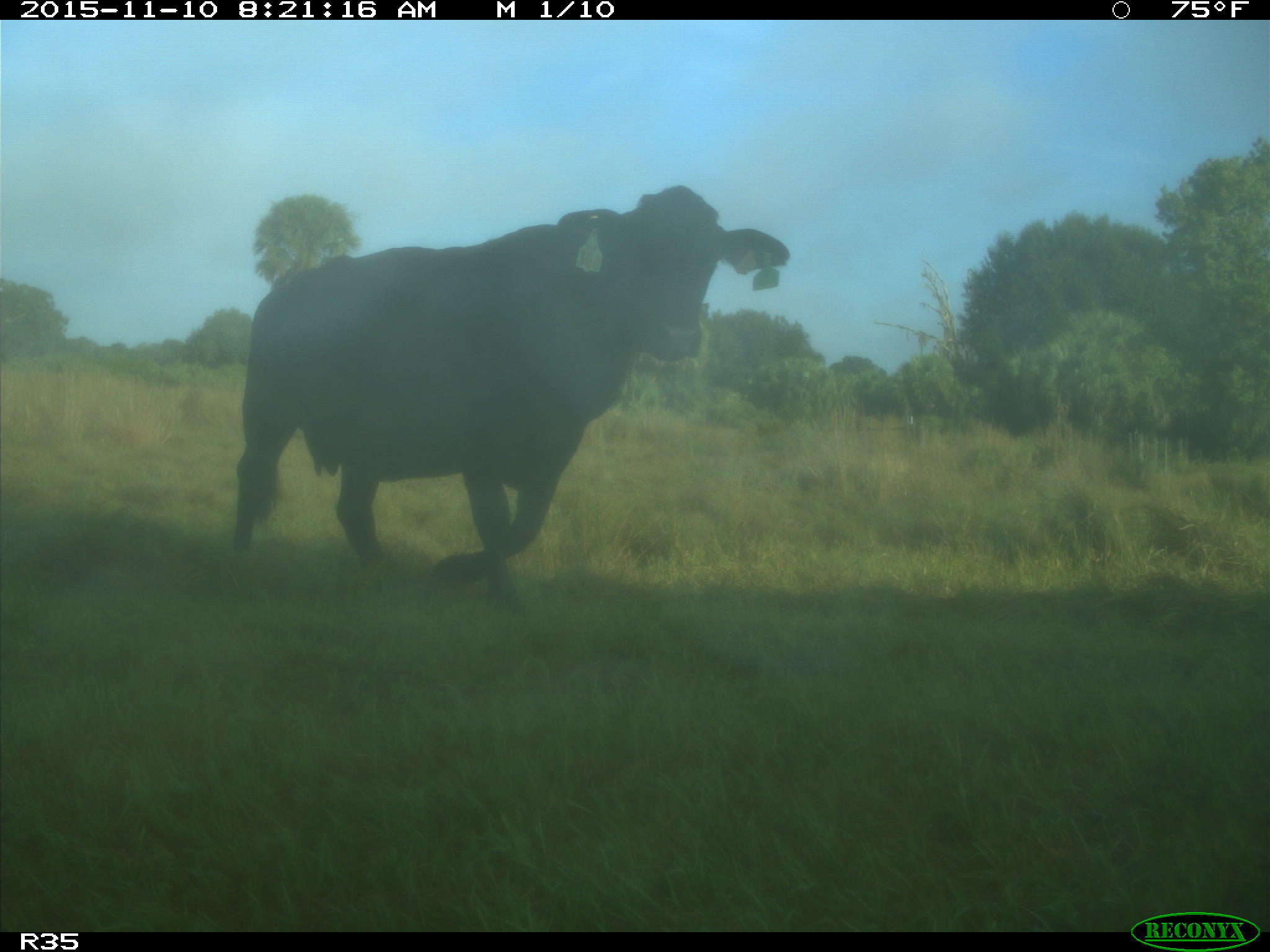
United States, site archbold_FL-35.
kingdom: Animalia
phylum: Chordata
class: Mammalia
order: Artiodactyla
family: Bovidae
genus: Bos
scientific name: Bos taurus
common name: domestic cow